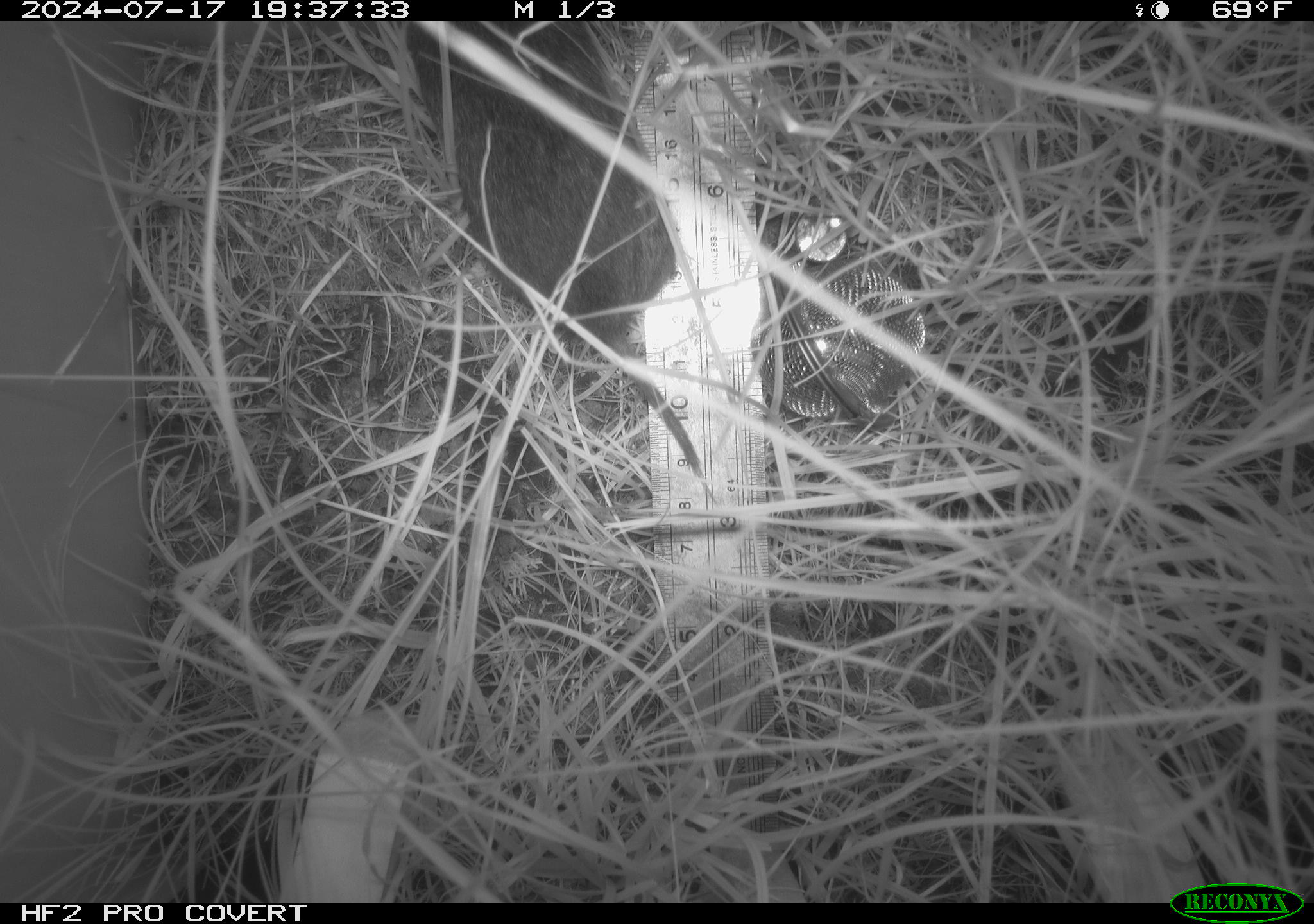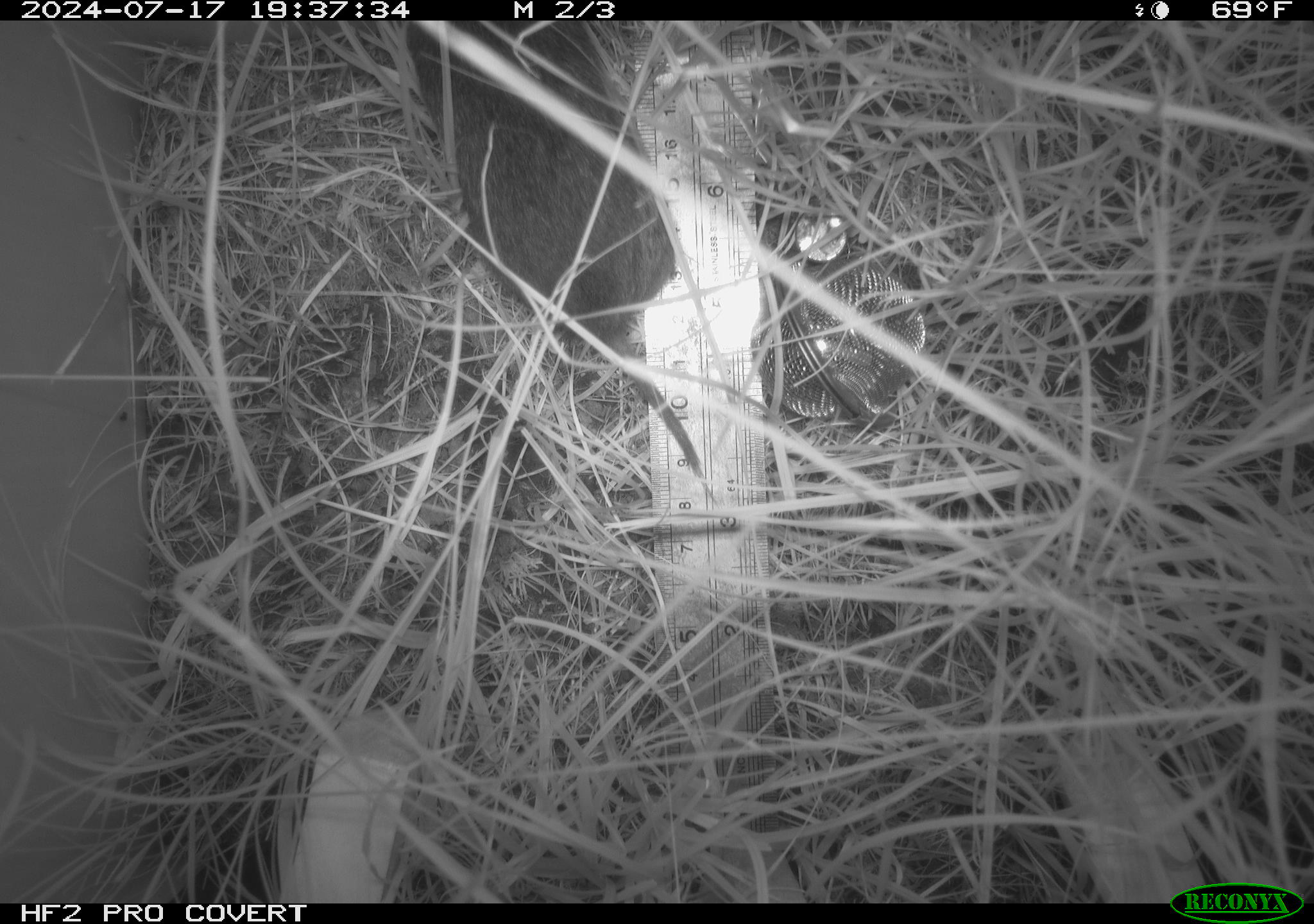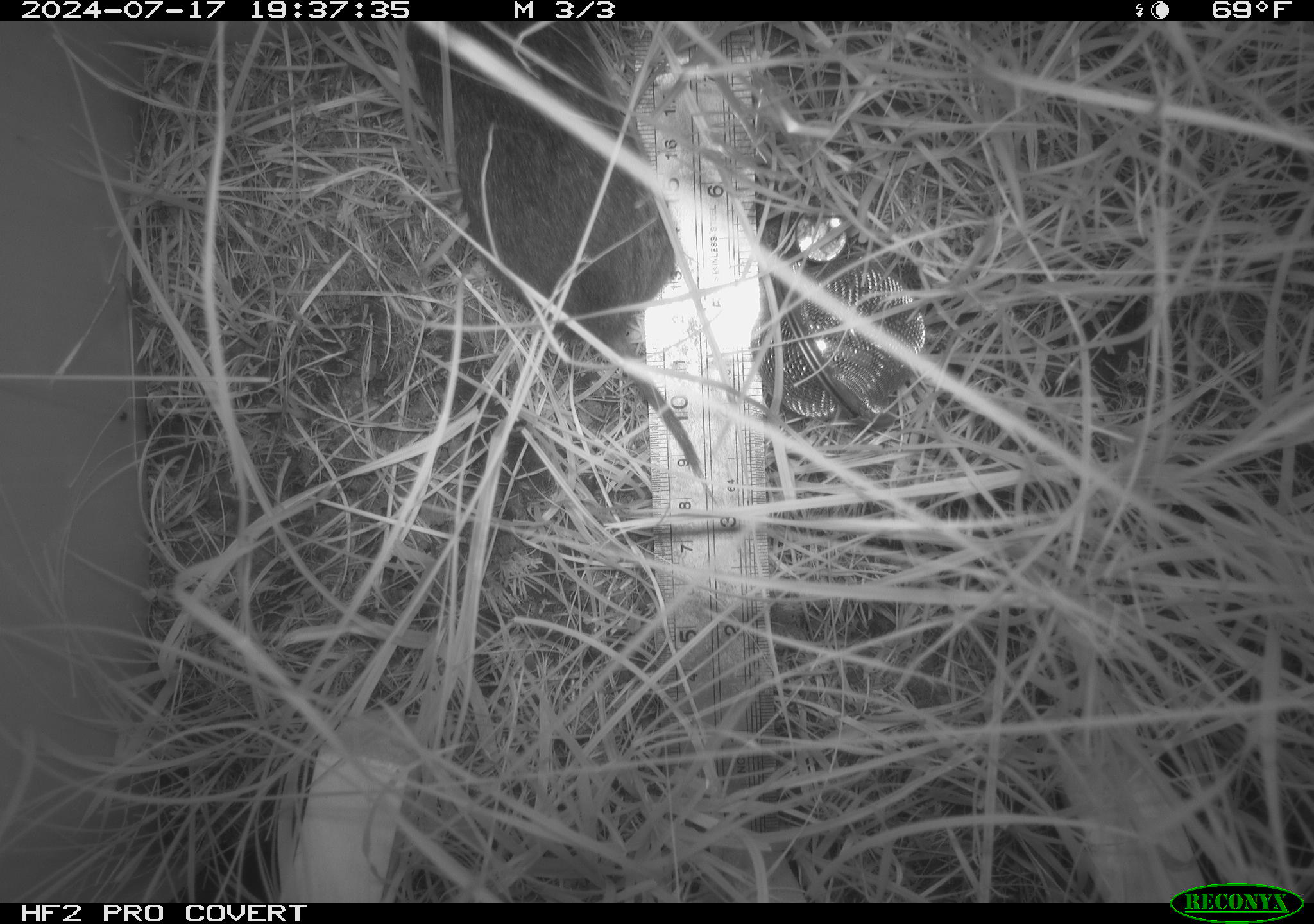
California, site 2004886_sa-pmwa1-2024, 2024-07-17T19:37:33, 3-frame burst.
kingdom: Animalia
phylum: Chordata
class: Mammalia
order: Rodentia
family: Cricetidae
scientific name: Arvicolinae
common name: voles, lemmings, and muskrats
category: arvicolinae subfamily